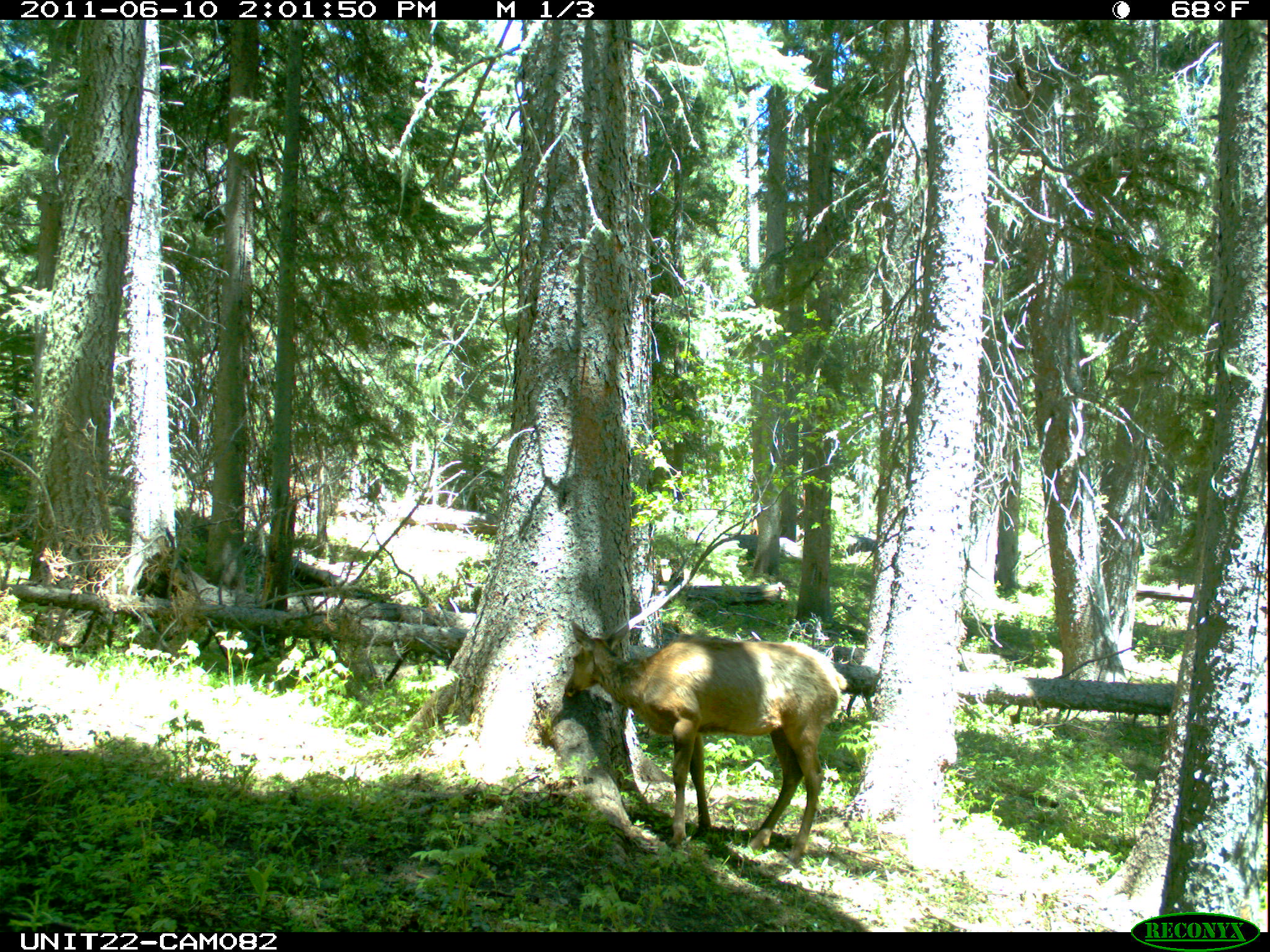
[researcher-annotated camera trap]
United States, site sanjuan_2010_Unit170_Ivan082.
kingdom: Animalia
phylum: Chordata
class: Mammalia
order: Artiodactyla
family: Cervidae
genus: Cervus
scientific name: Cervus elaphus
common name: red deer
Cervus elaphus (red deer).